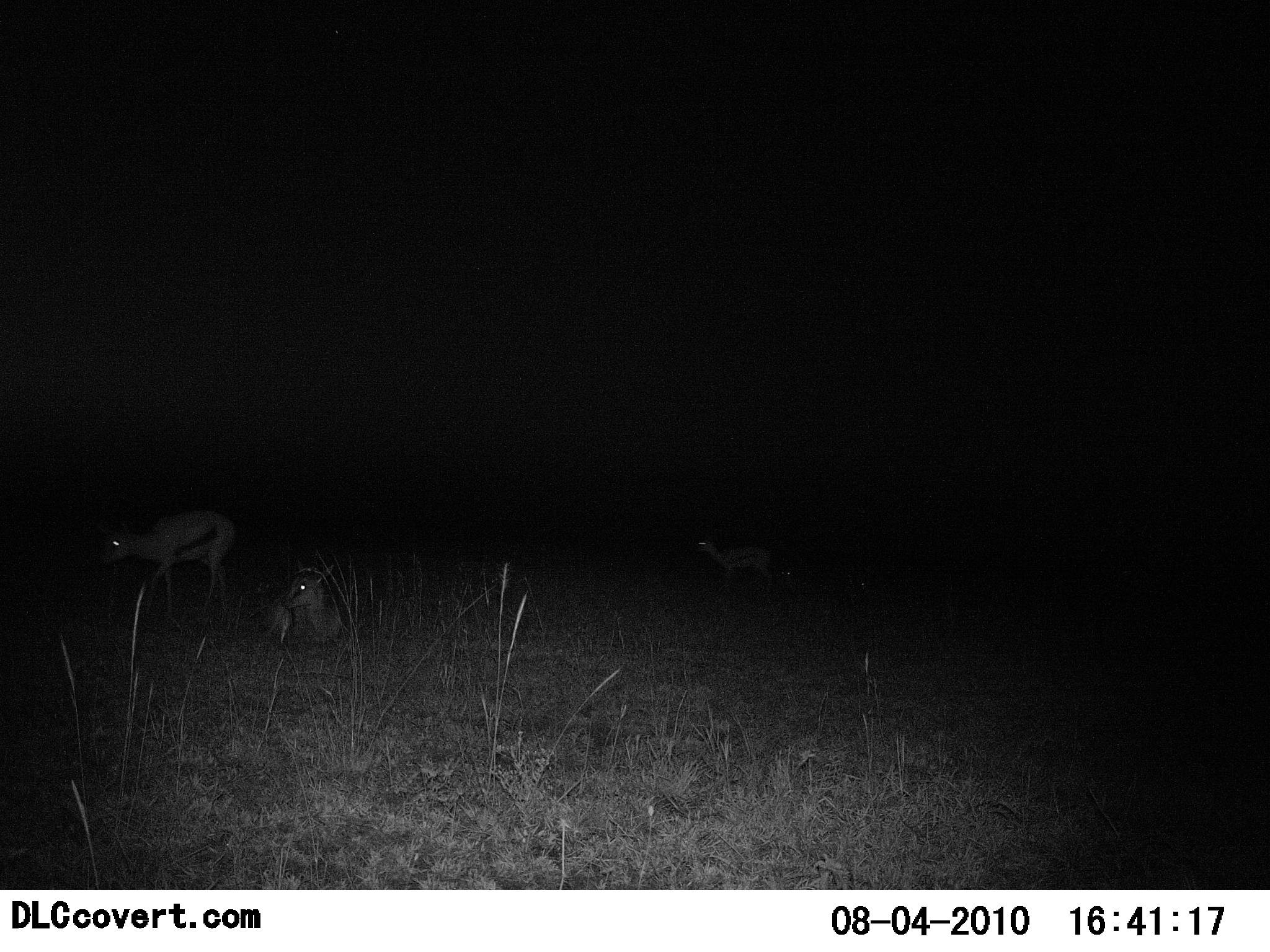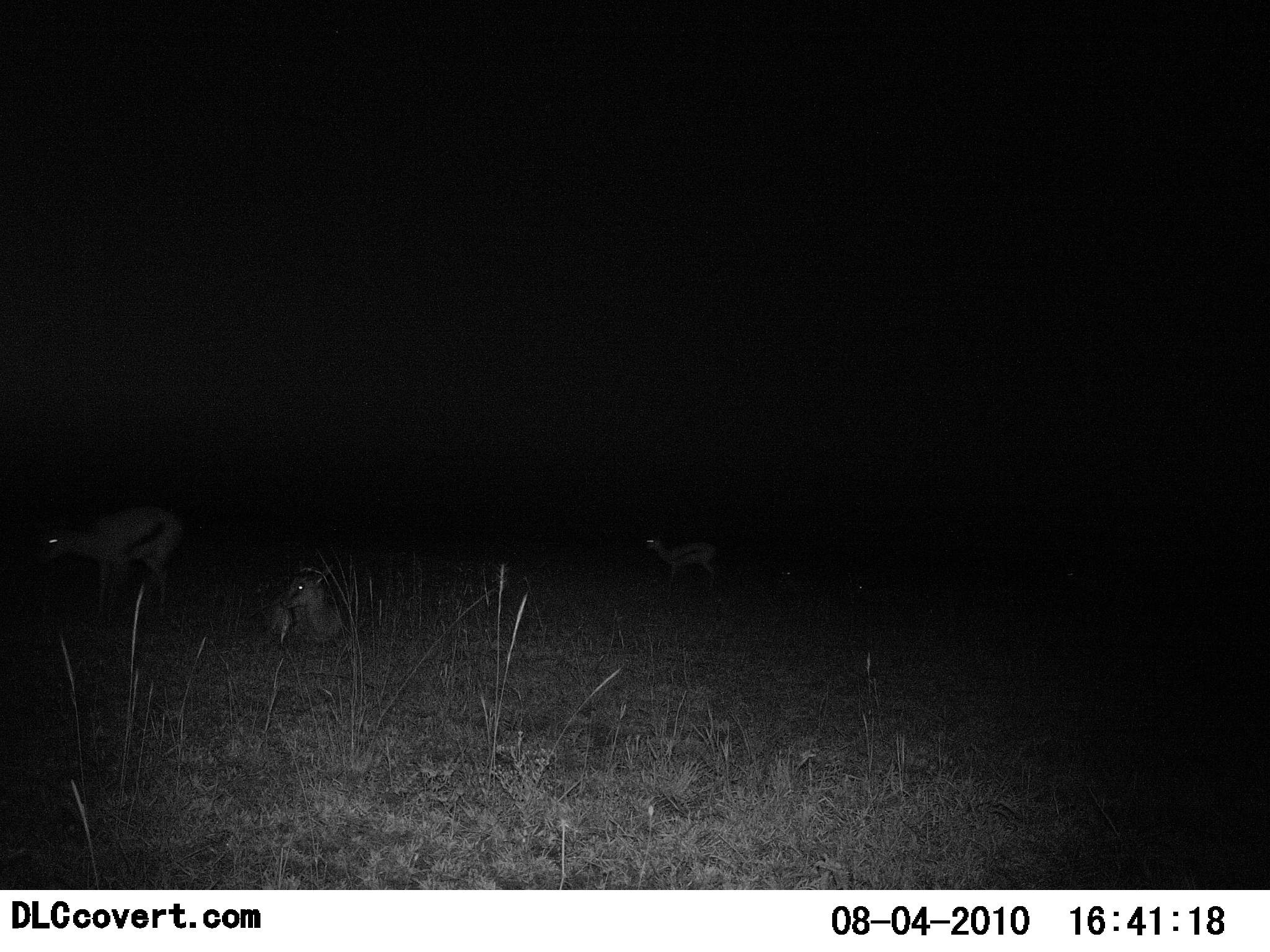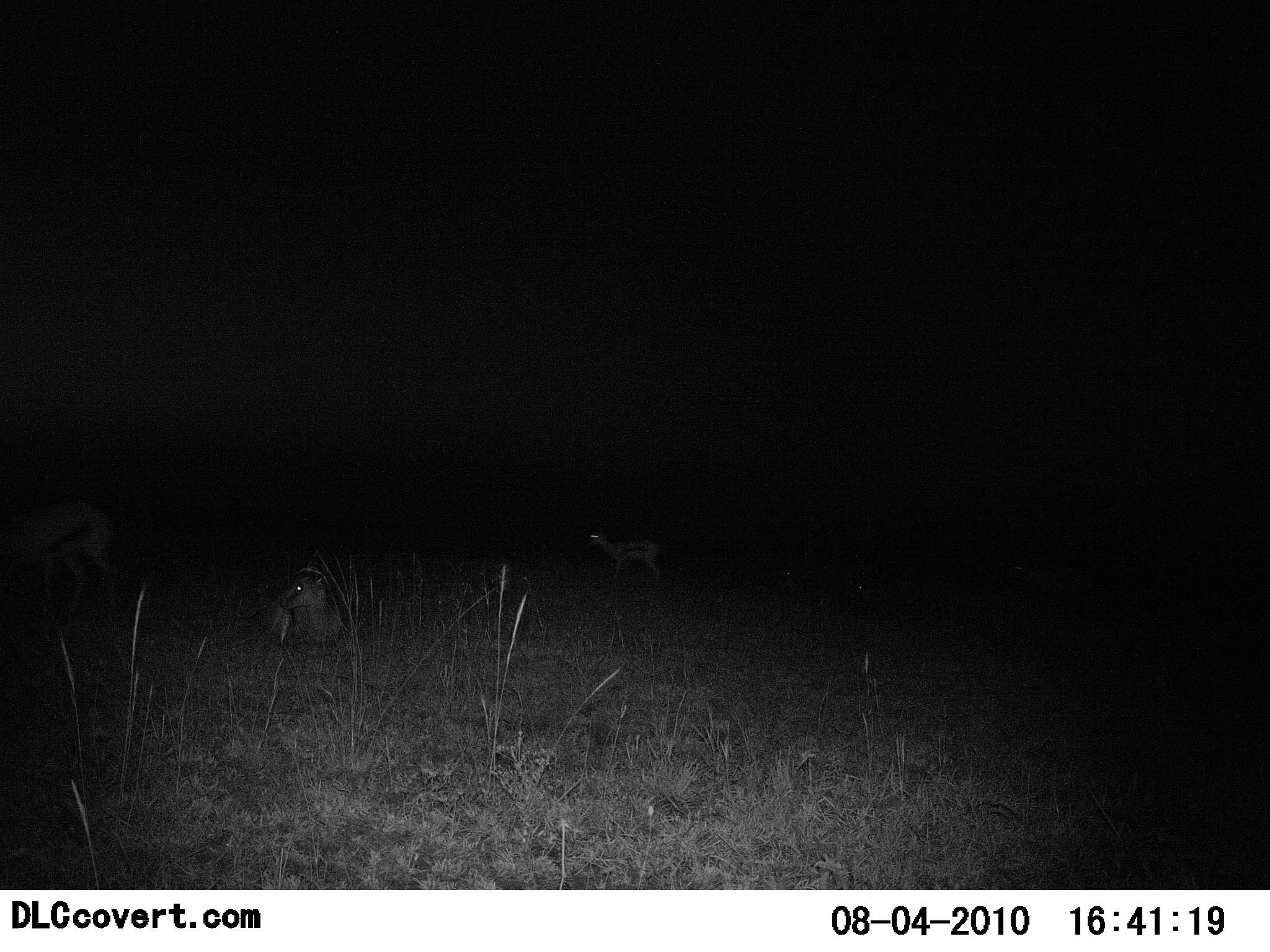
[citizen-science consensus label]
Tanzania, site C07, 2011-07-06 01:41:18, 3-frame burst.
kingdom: Animalia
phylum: Chordata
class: Mammalia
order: Artiodactyla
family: Bovidae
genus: Eudorcas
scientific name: Eudorcas thomsonii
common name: thomson's gazelle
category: gazellethomsons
Gazellethomsons (thomson's gazelle) (Eudorcas thomsonii), count 3. Behavior (volunteer vote fractions): standing 50%, resting 86%, moving 57%, interacting 0%. Young present (vote fraction): 14%. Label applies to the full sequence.